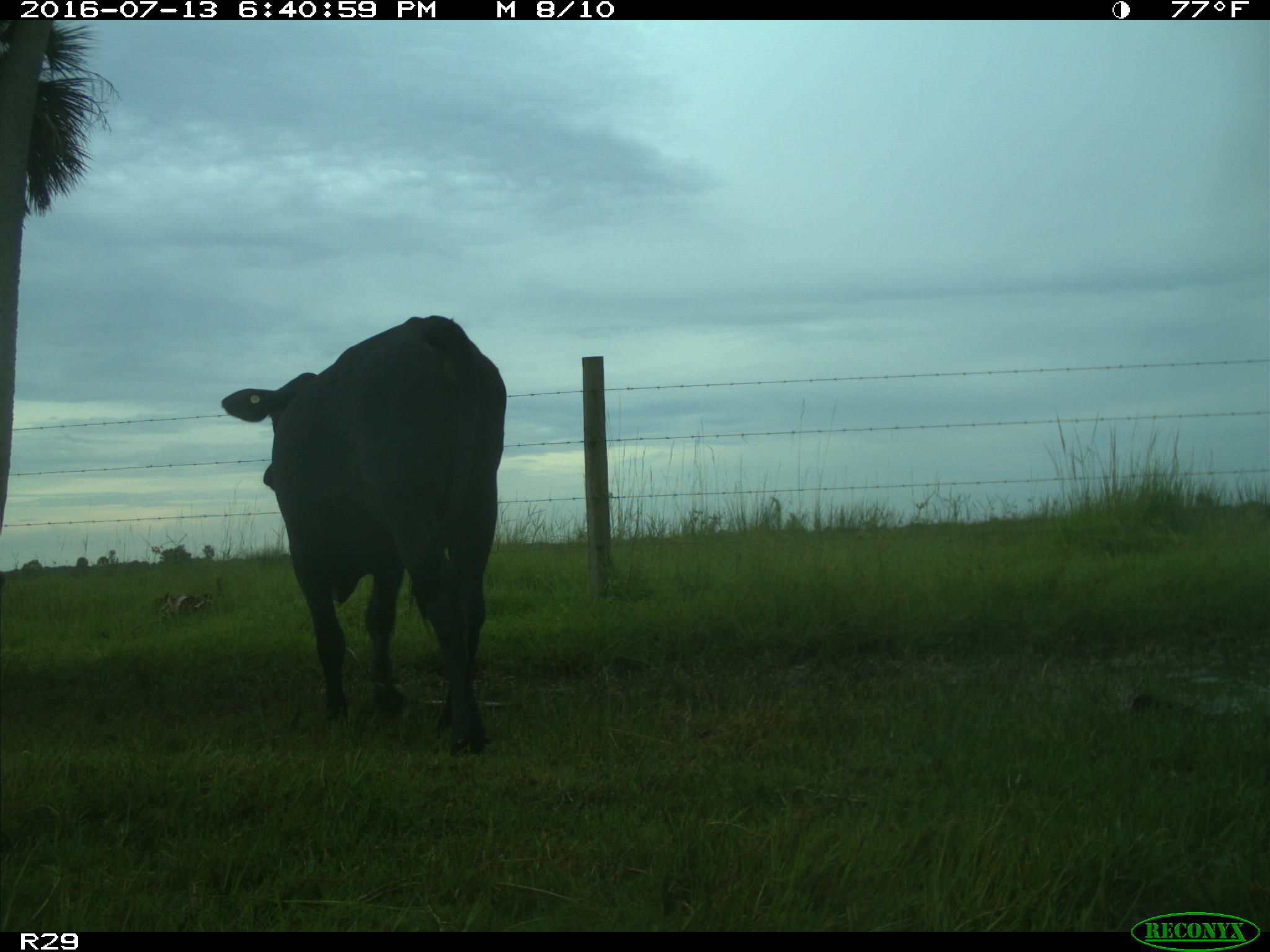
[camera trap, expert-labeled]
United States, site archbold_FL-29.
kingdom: Animalia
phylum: Chordata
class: Mammalia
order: Artiodactyla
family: Bovidae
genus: Bos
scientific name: Bos taurus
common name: domestic cow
Bos taurus (domestic cow).